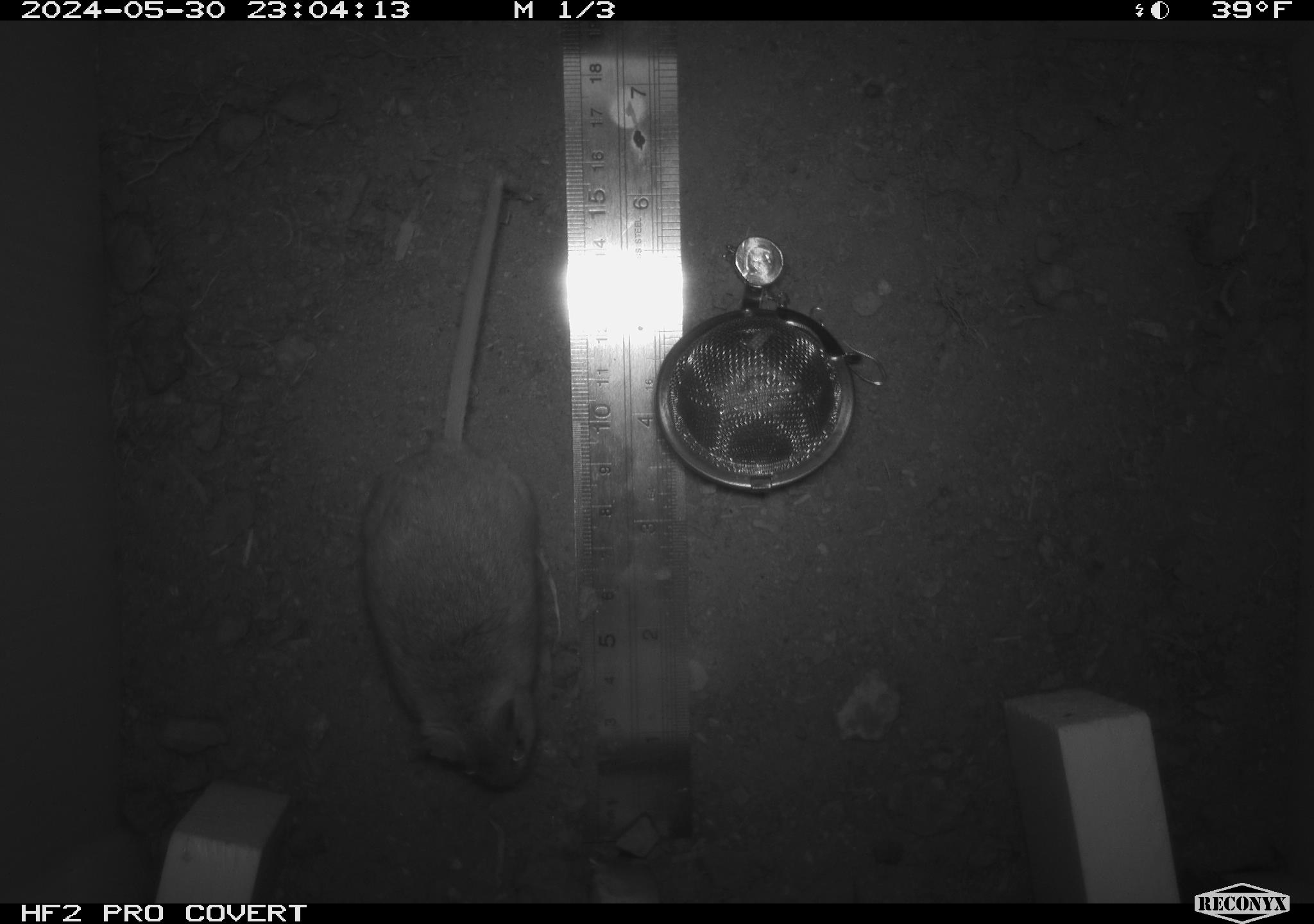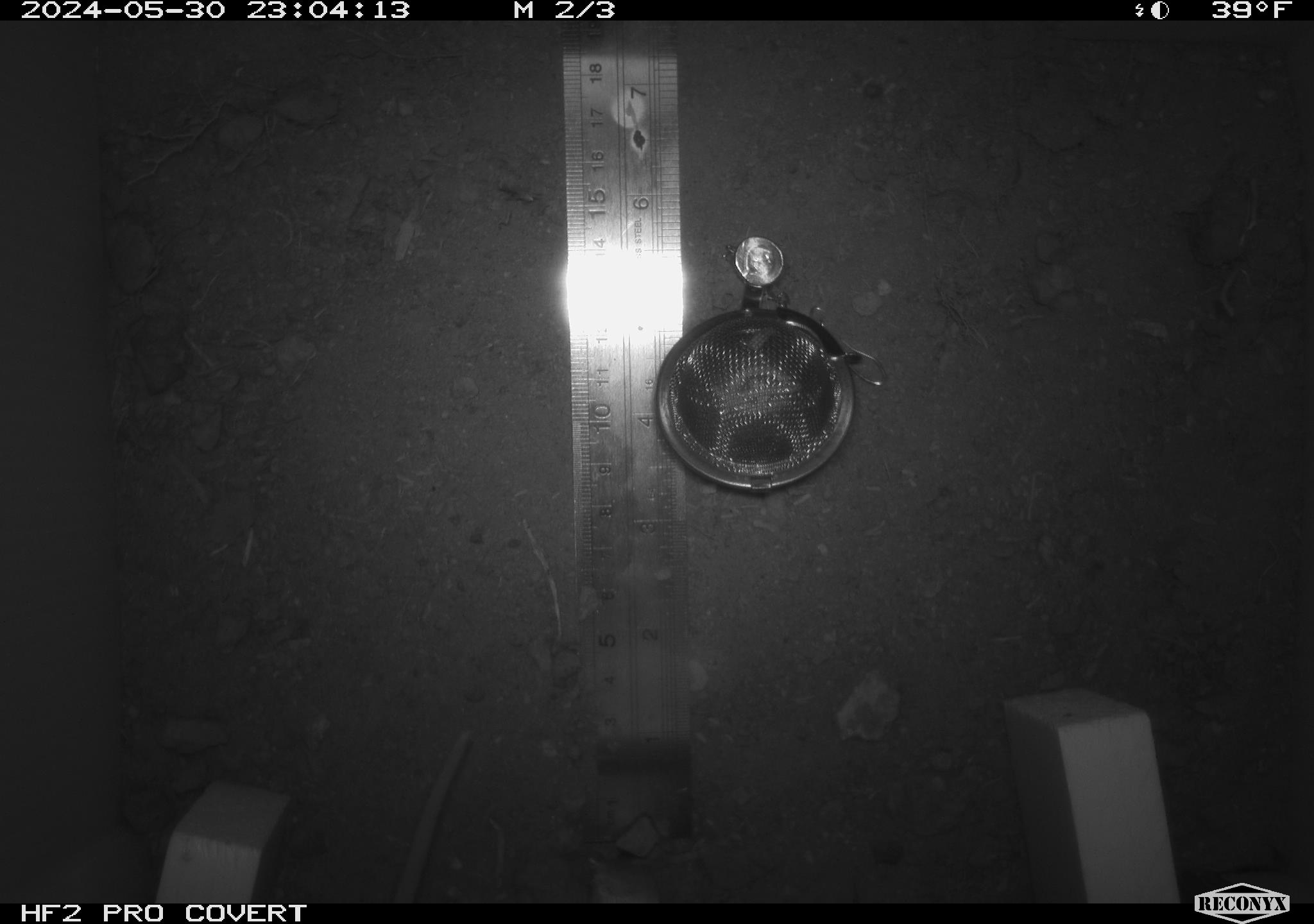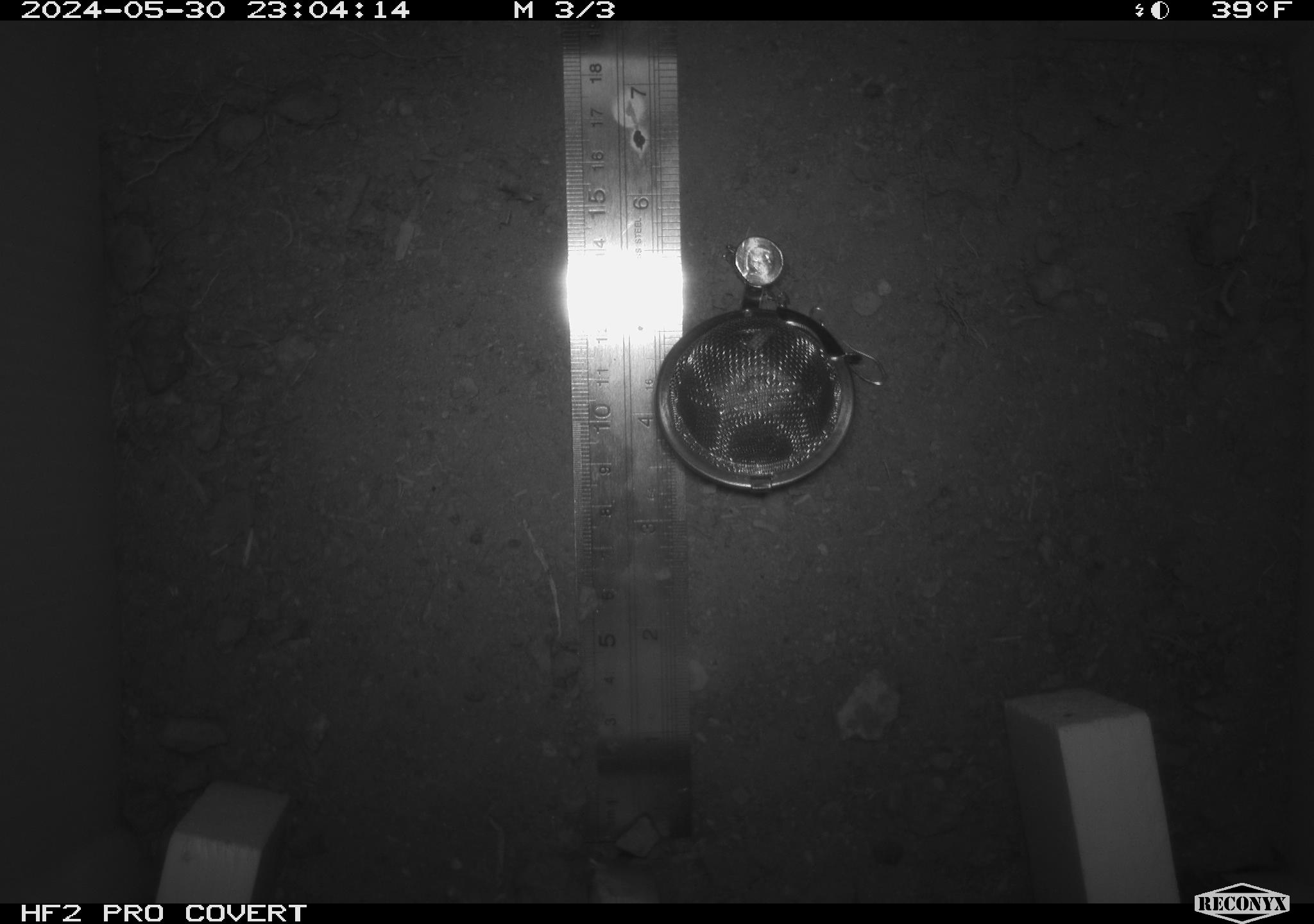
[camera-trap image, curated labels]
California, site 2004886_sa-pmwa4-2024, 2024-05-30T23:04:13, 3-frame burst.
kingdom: Animalia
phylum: Chordata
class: Mammalia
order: Rodentia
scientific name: Rodentia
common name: mouse species